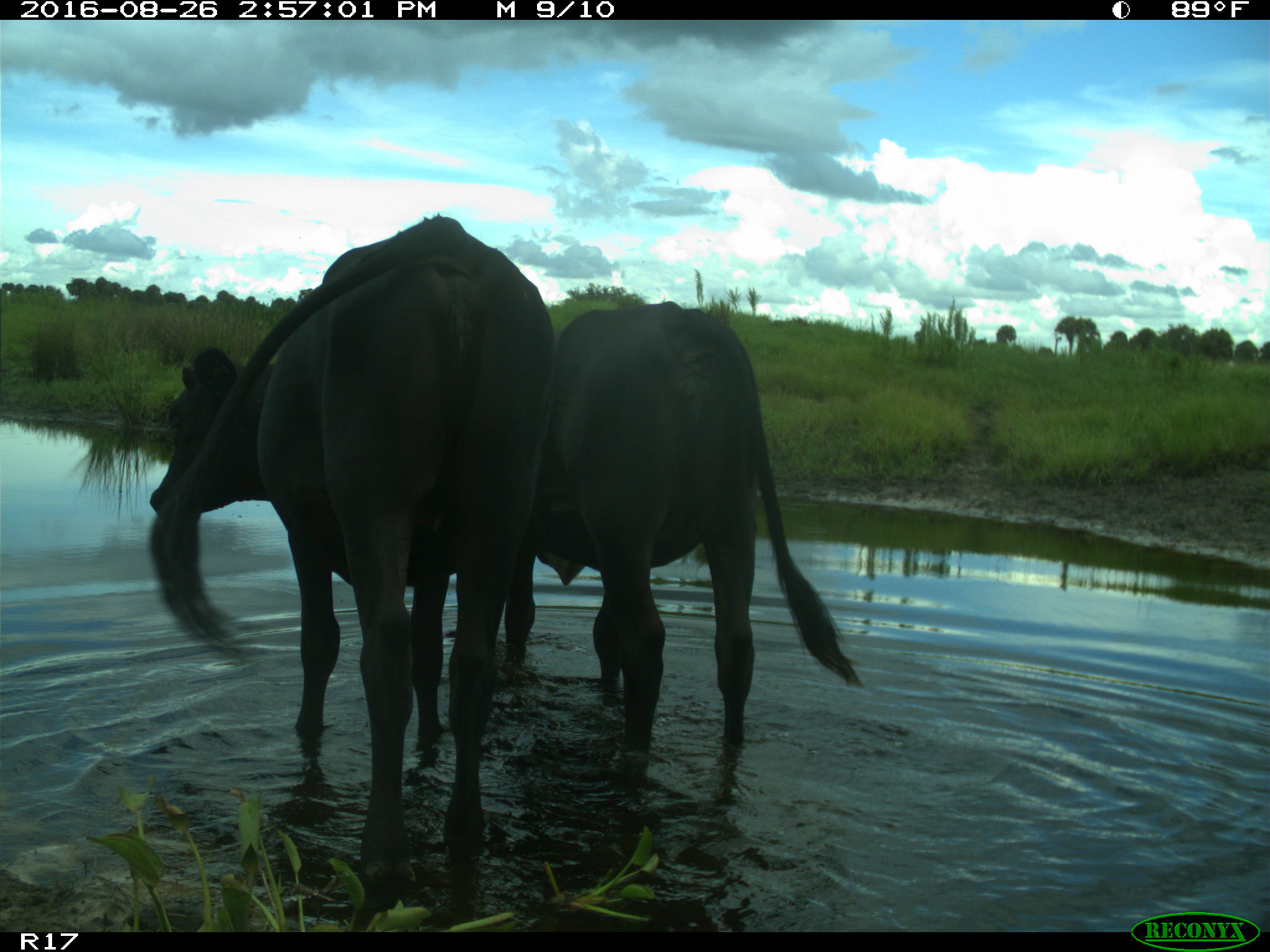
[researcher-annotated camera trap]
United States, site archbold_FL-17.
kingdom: Animalia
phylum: Chordata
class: Mammalia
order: Artiodactyla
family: Bovidae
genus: Bos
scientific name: Bos taurus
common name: domestic cow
Bos taurus (domestic cow).